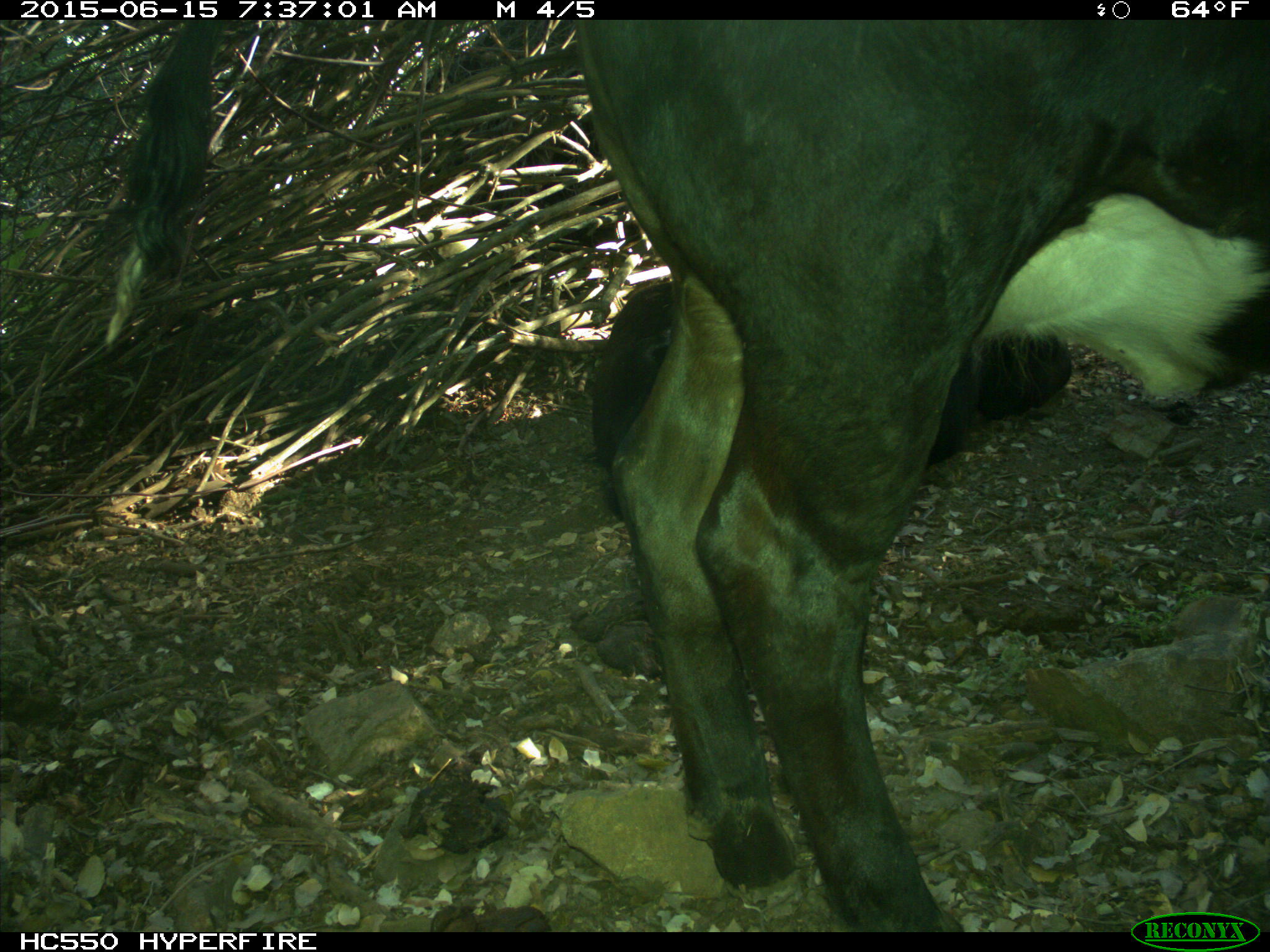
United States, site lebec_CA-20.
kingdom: Animalia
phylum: Chordata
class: Mammalia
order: Artiodactyla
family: Bovidae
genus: Bos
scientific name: Bos taurus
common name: domestic cow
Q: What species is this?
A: Bos taurus (domestic cow).